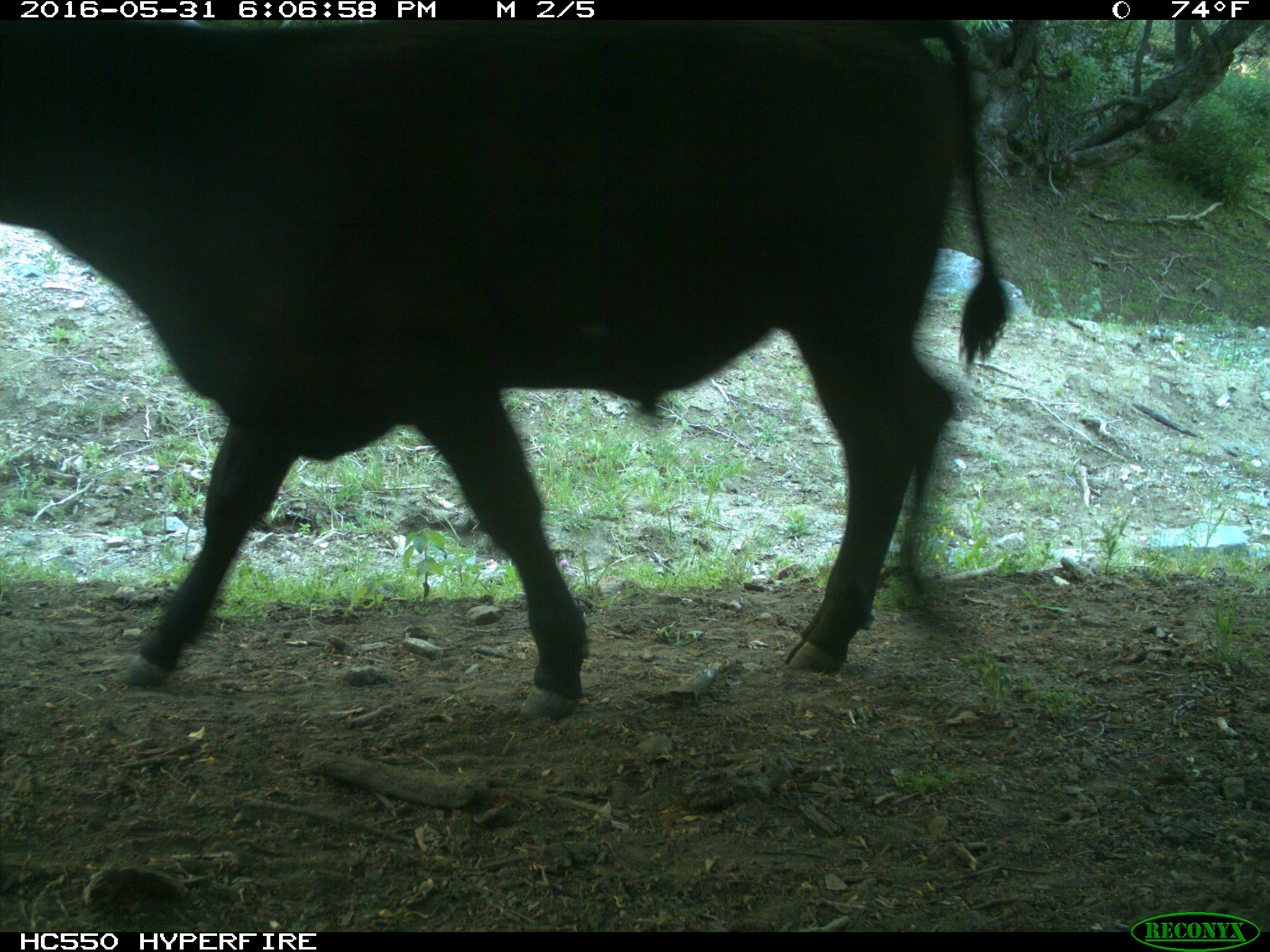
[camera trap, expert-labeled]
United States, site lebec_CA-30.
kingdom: Animalia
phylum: Chordata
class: Mammalia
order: Artiodactyla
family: Bovidae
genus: Bos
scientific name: Bos taurus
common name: domestic cow